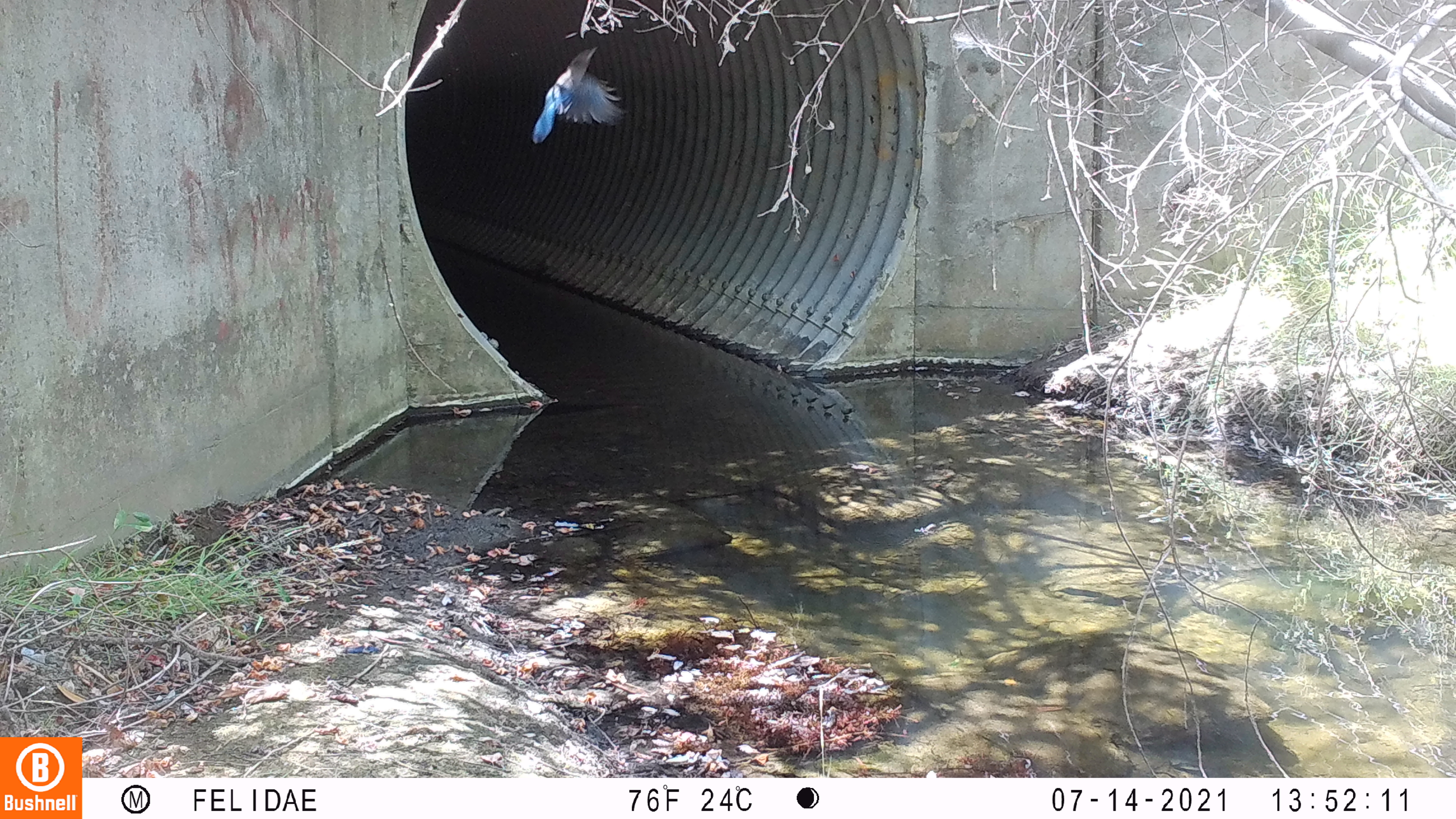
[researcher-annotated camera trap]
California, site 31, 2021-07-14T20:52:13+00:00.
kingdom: Animalia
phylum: Chordata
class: Aves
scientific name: Aves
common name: bird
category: unknown bird